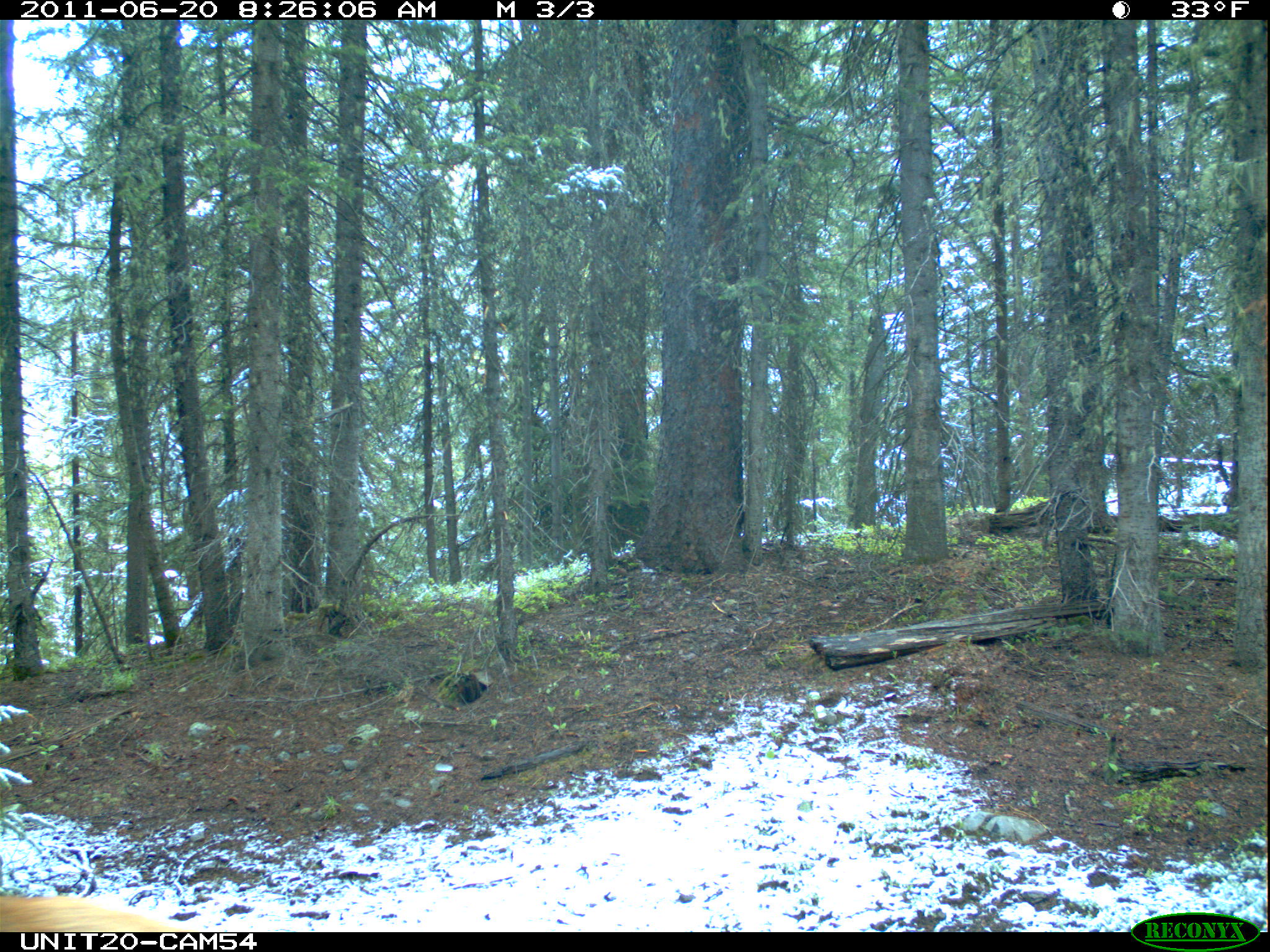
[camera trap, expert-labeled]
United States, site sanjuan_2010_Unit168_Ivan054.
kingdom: Animalia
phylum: Chordata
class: Mammalia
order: Artiodactyla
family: Cervidae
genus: Cervus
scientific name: Cervus elaphus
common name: red deer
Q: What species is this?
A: Cervus elaphus (red deer).